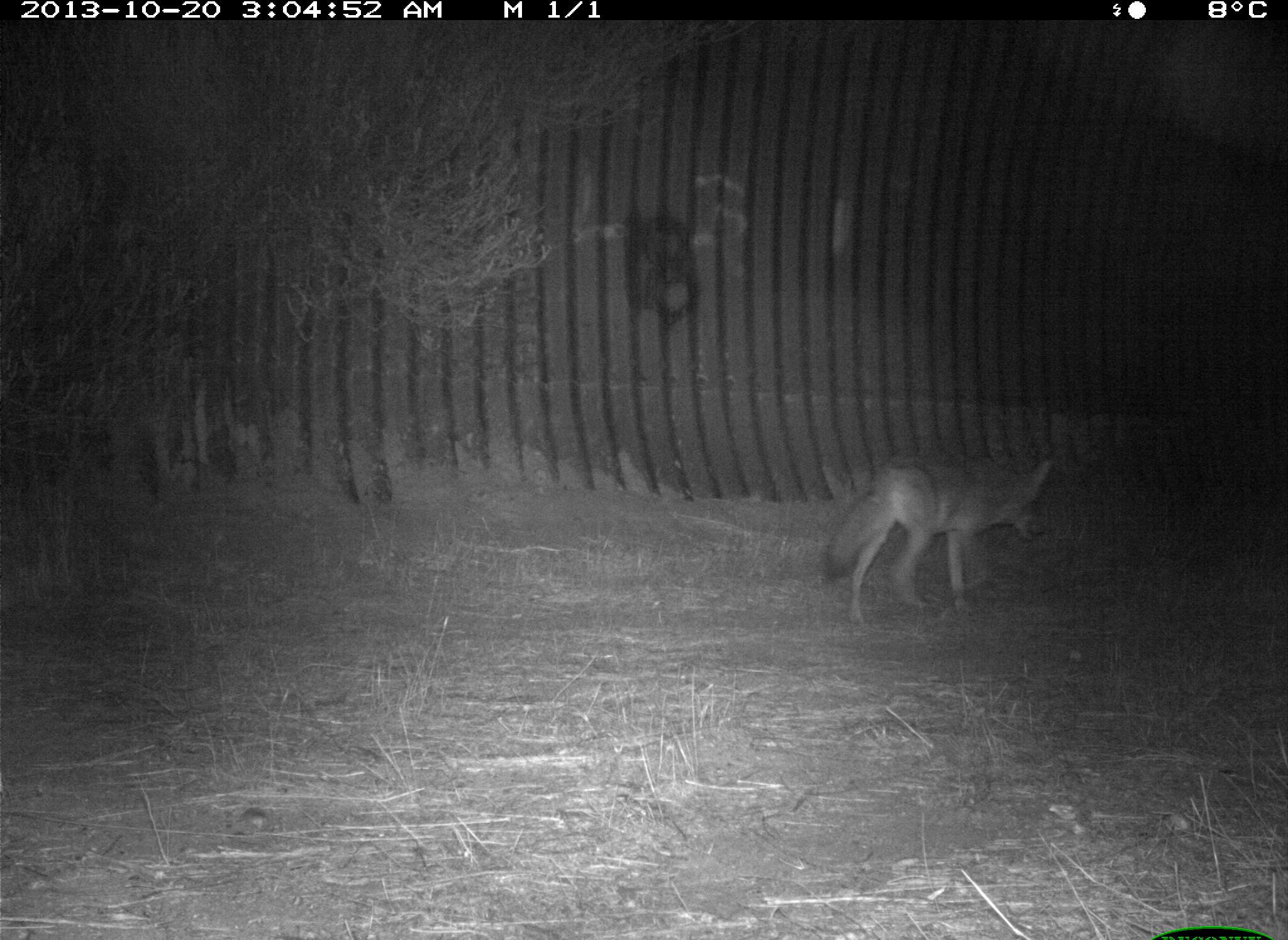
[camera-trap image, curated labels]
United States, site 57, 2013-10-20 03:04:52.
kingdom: Animalia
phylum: Chordata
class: Mammalia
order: Carnivora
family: Canidae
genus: Canis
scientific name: Canis latrans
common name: coyote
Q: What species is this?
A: Coyote (Canis latrans).